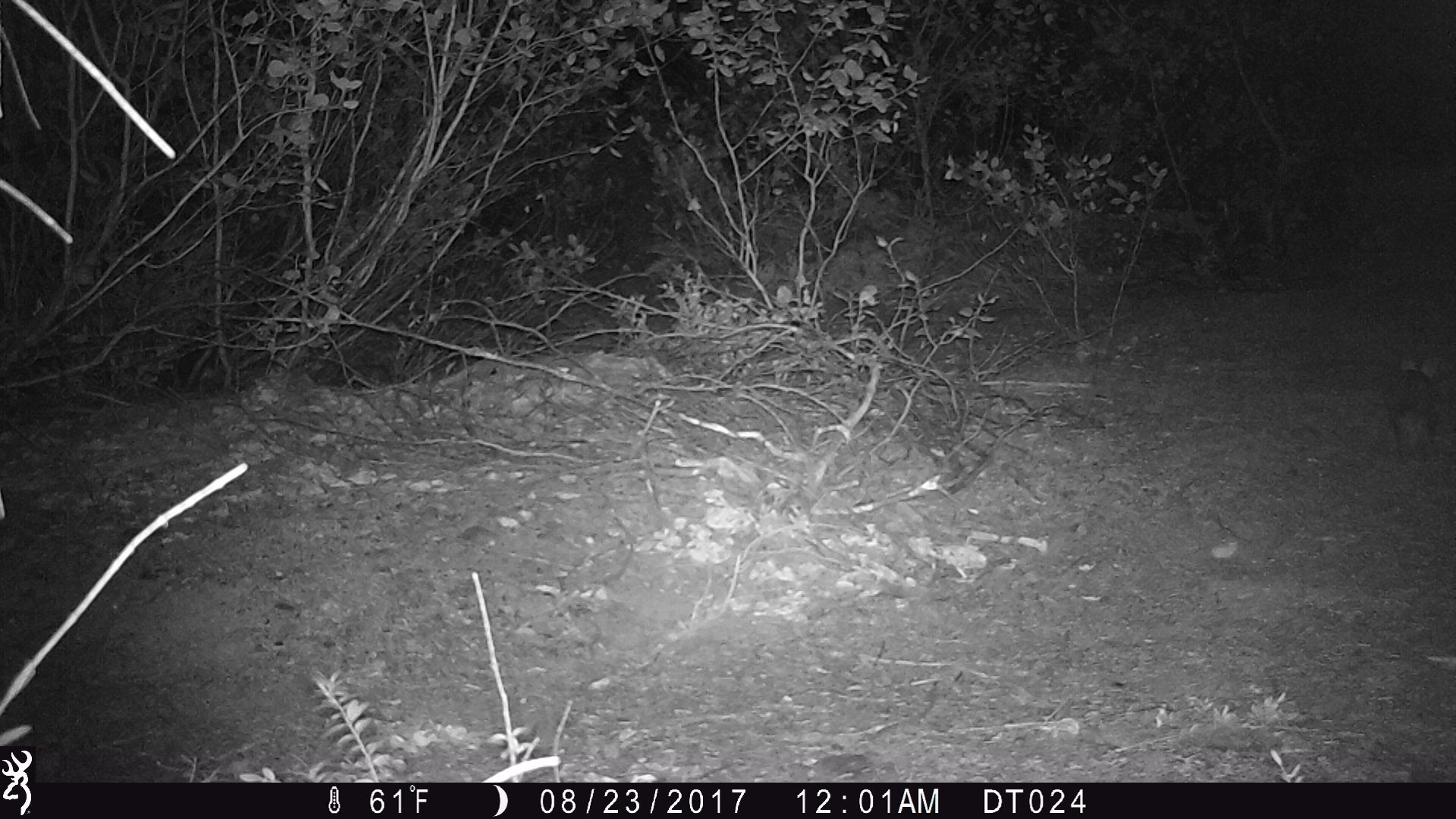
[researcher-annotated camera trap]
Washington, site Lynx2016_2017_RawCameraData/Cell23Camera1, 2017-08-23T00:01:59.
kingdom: Animalia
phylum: Chordata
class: Mammalia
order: Lagomorpha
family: Leporidae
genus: Lepus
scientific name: Lepus americanus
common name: snowshoe hare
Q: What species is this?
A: Lepus americanus (snowshoe hare).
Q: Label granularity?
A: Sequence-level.